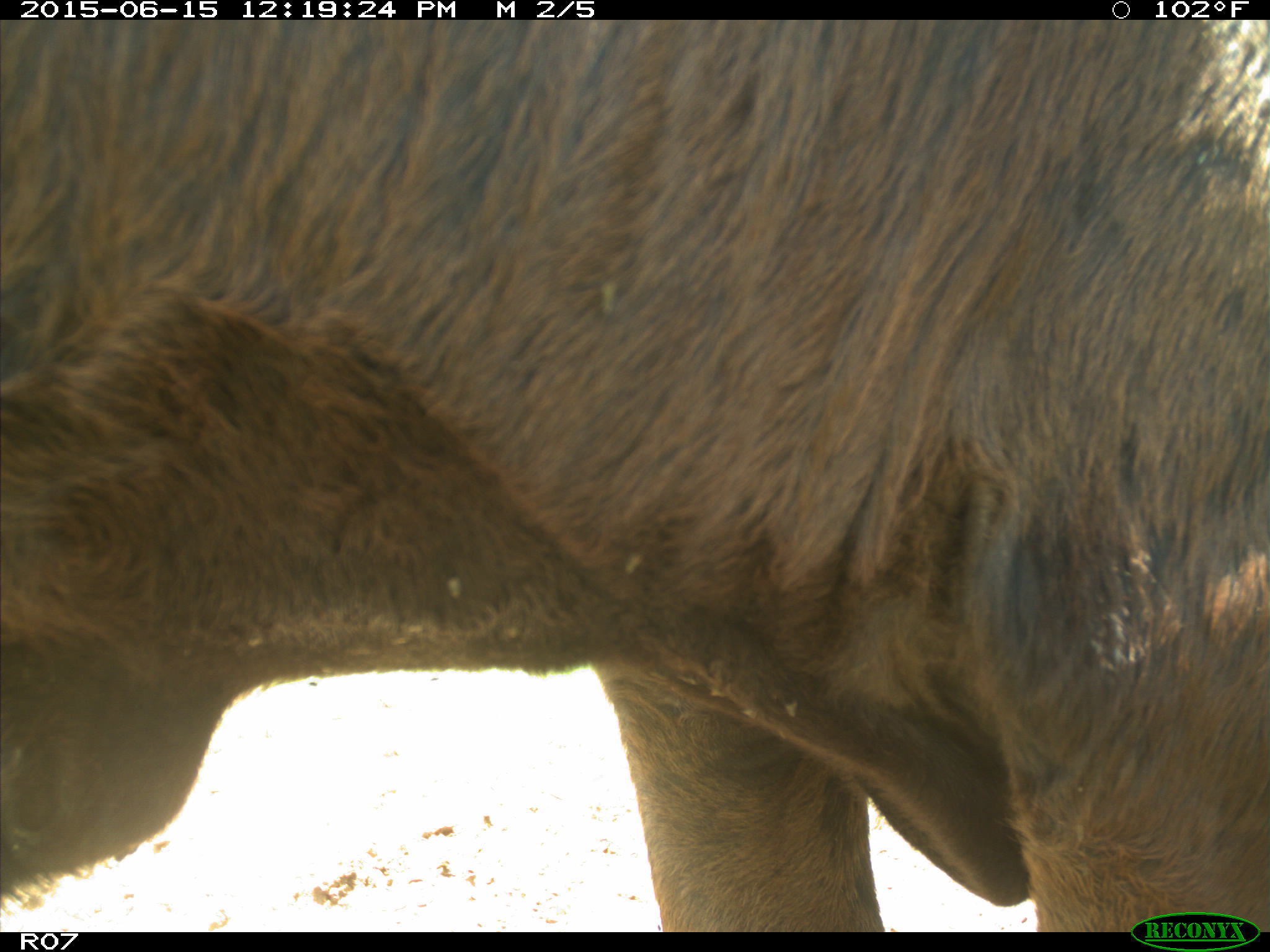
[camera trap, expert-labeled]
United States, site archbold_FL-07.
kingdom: Animalia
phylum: Chordata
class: Mammalia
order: Artiodactyla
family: Bovidae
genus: Bos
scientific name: Bos taurus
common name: domestic cow